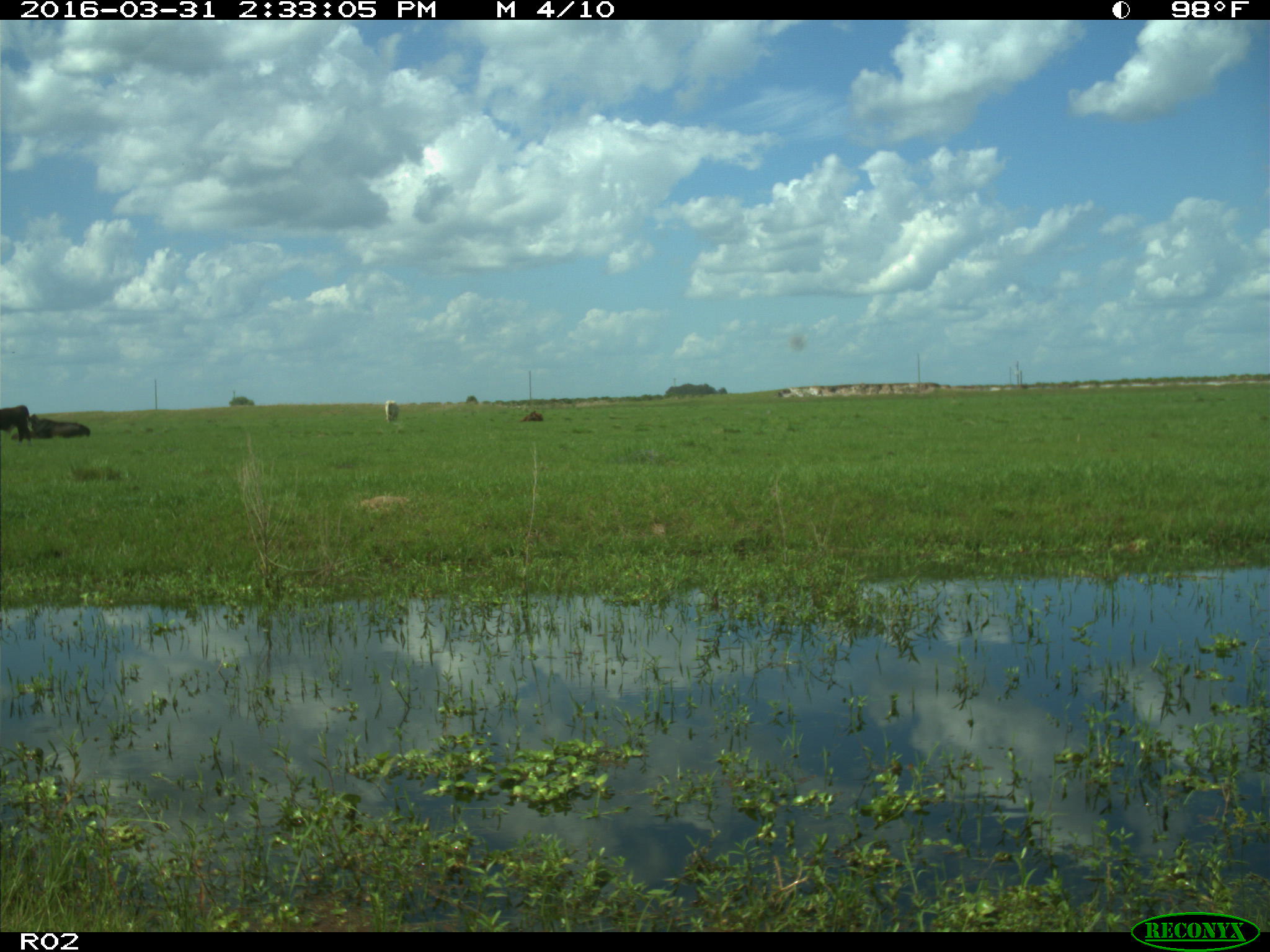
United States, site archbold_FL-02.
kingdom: Animalia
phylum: Chordata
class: Mammalia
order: Artiodactyla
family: Bovidae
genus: Bos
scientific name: Bos taurus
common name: domestic cow